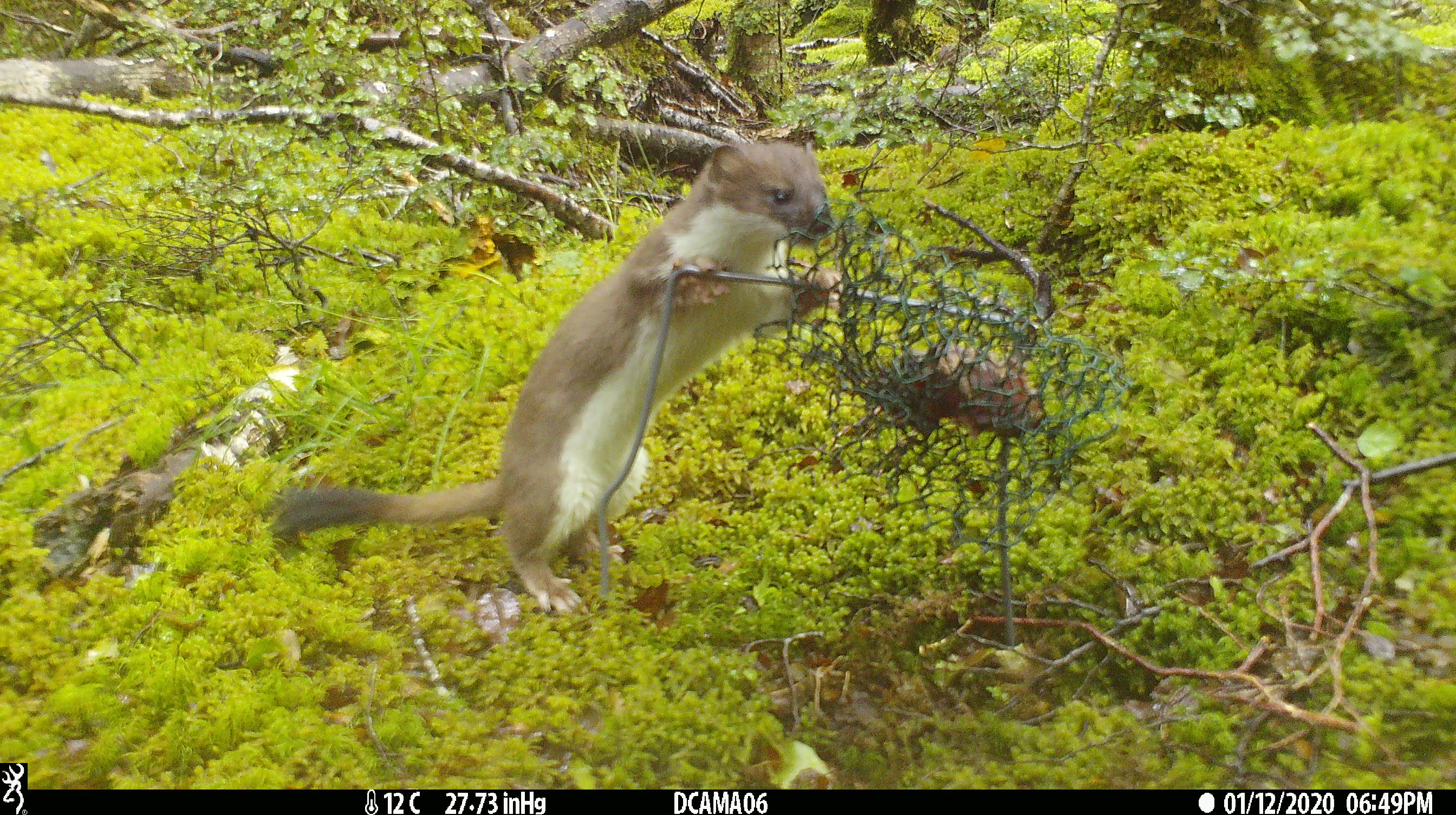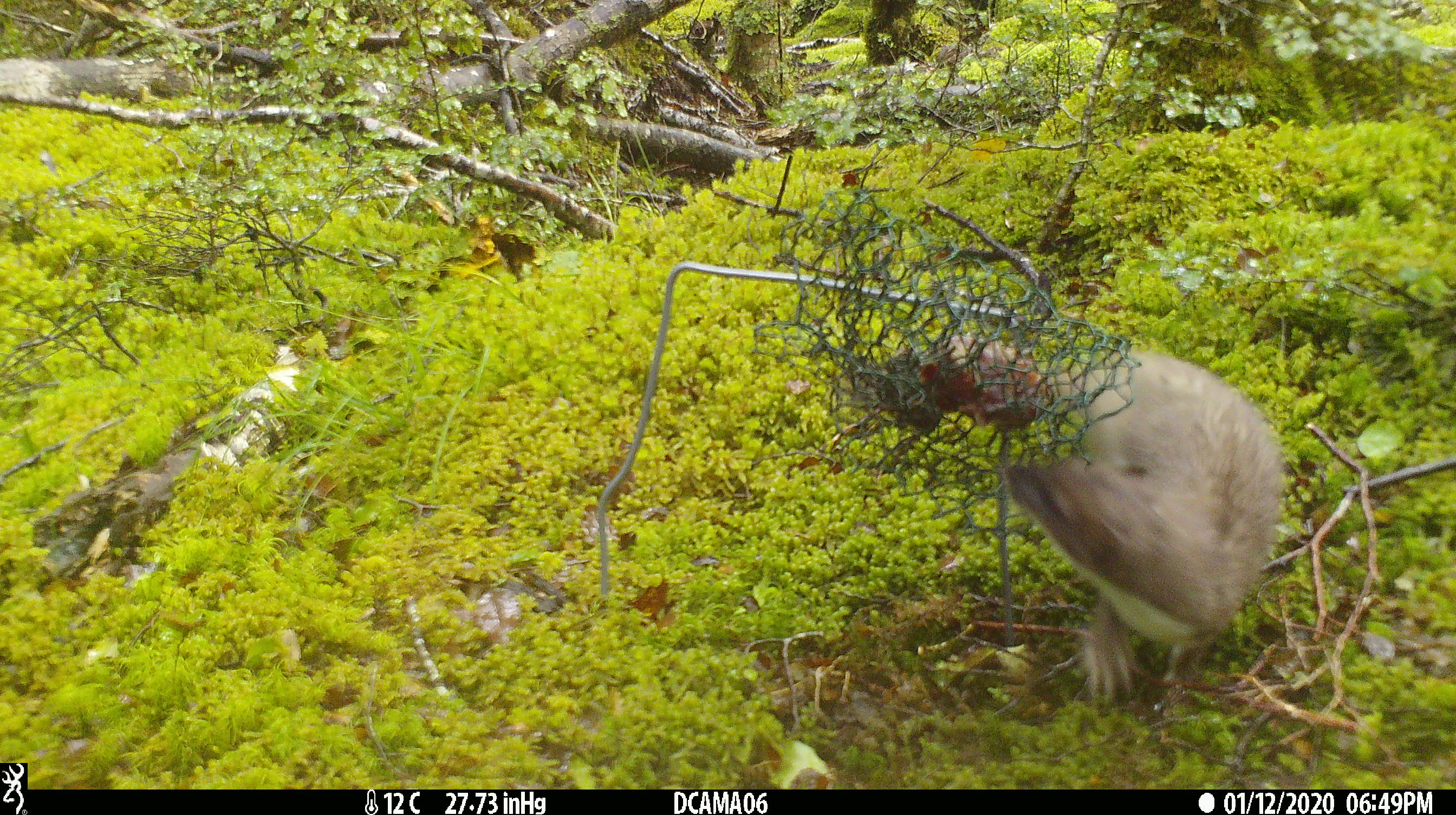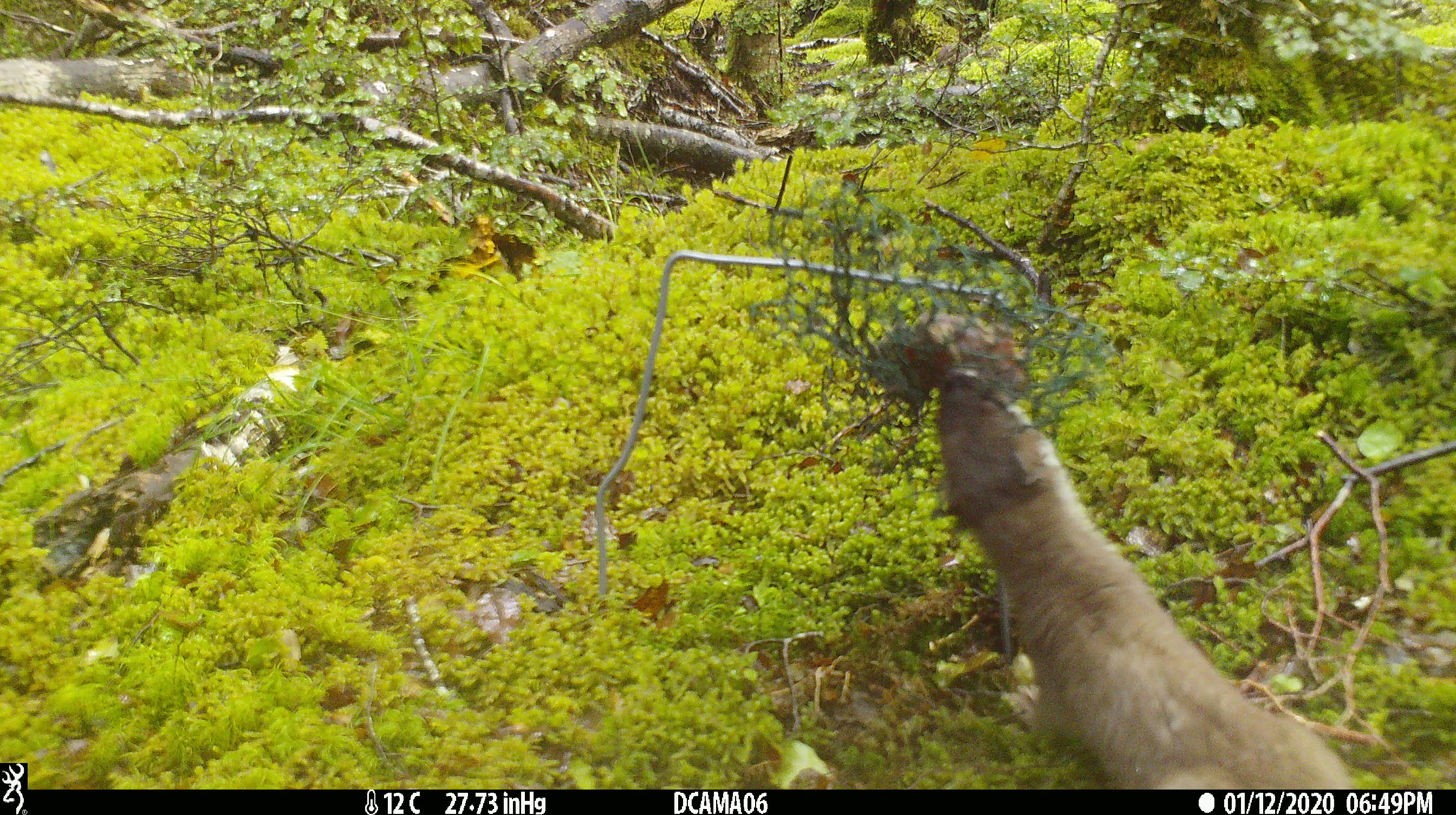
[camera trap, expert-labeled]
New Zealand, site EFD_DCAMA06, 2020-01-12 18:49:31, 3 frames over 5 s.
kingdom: Animalia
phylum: Chordata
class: Mammalia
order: Carnivora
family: Mustelidae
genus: Mustela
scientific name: Mustela erminea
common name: stoat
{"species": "stoat (Mustela erminea)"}